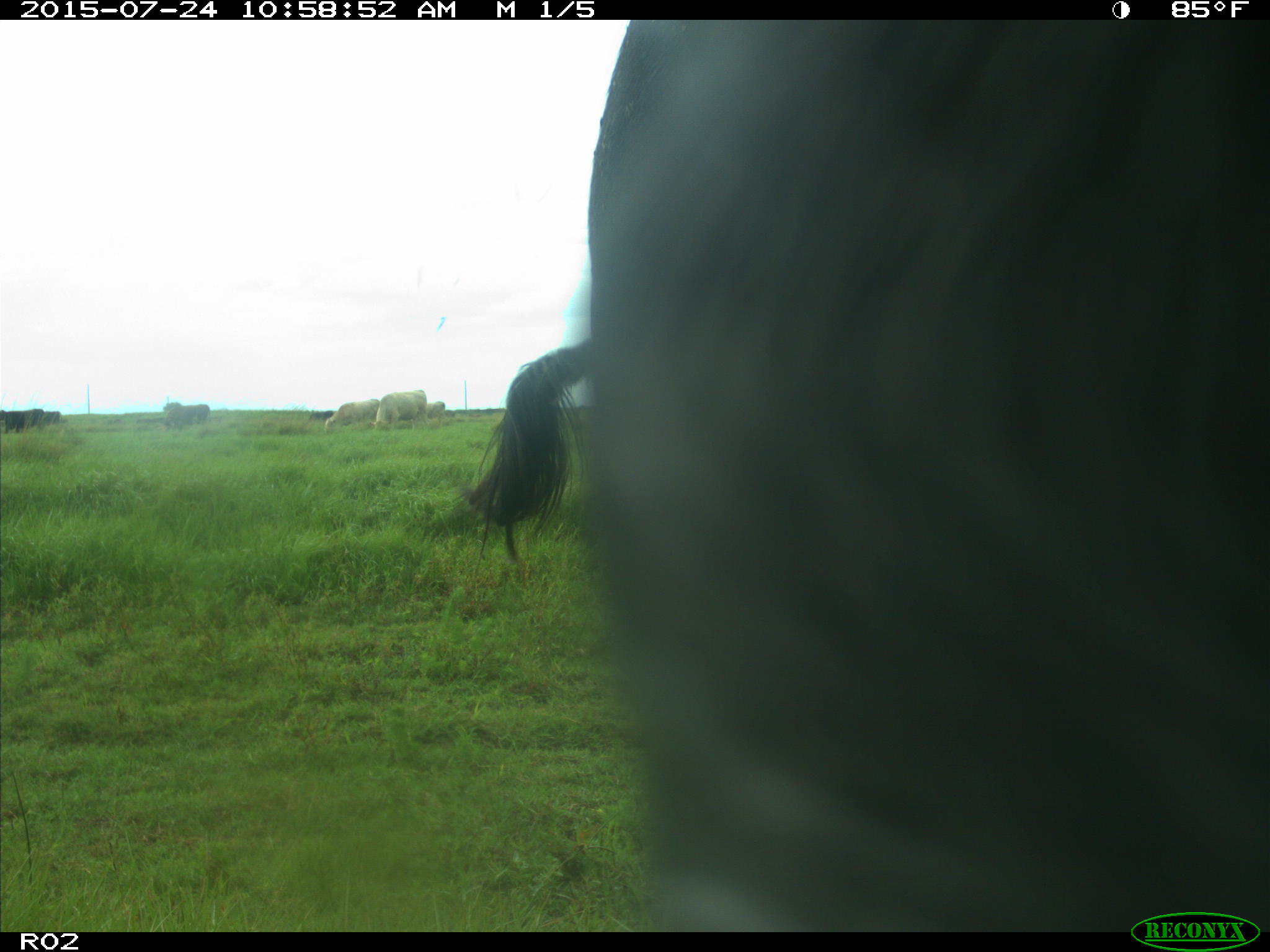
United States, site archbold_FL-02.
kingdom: Animalia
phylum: Chordata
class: Mammalia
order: Artiodactyla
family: Bovidae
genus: Bos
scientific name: Bos taurus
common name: domestic cow